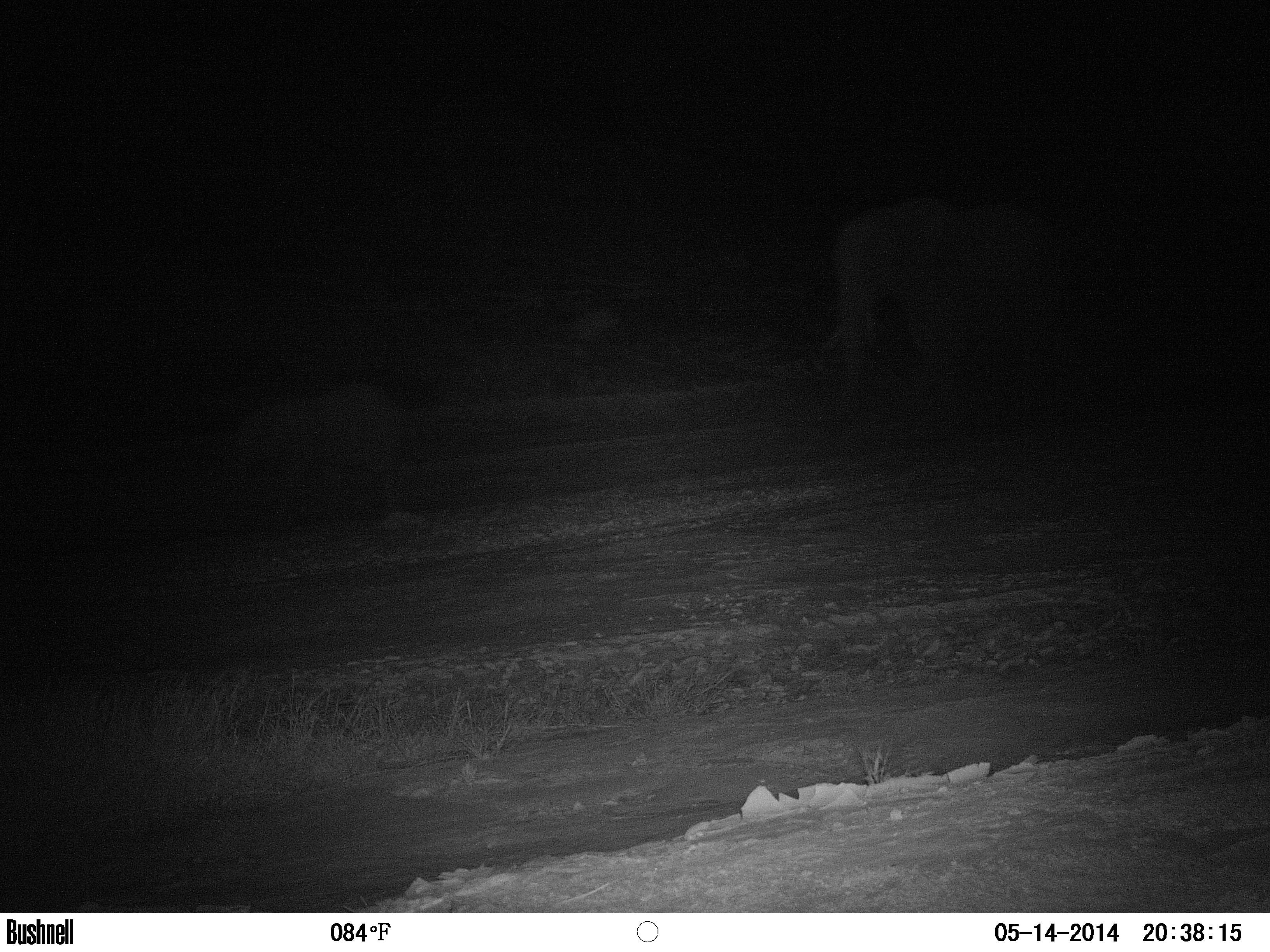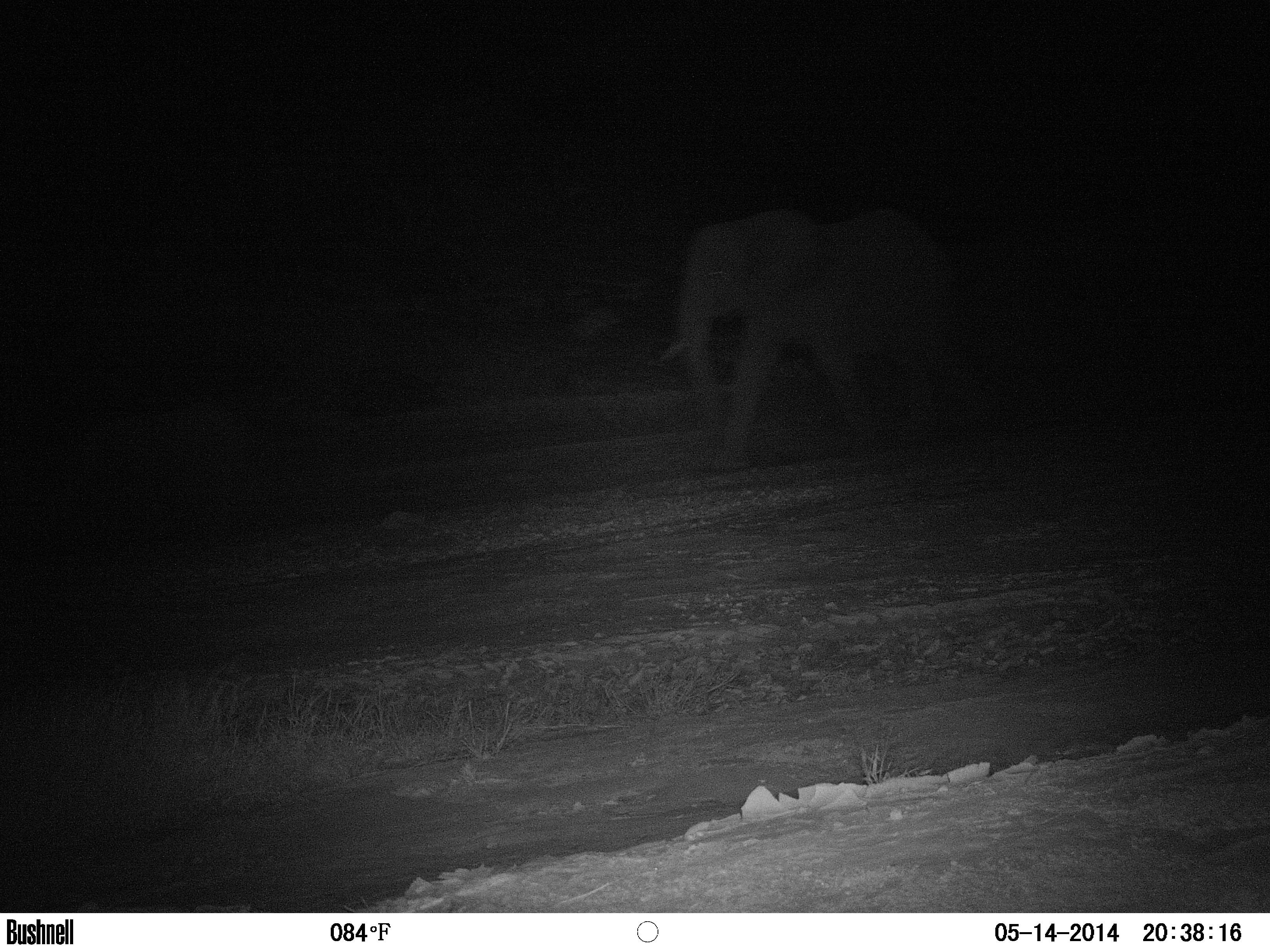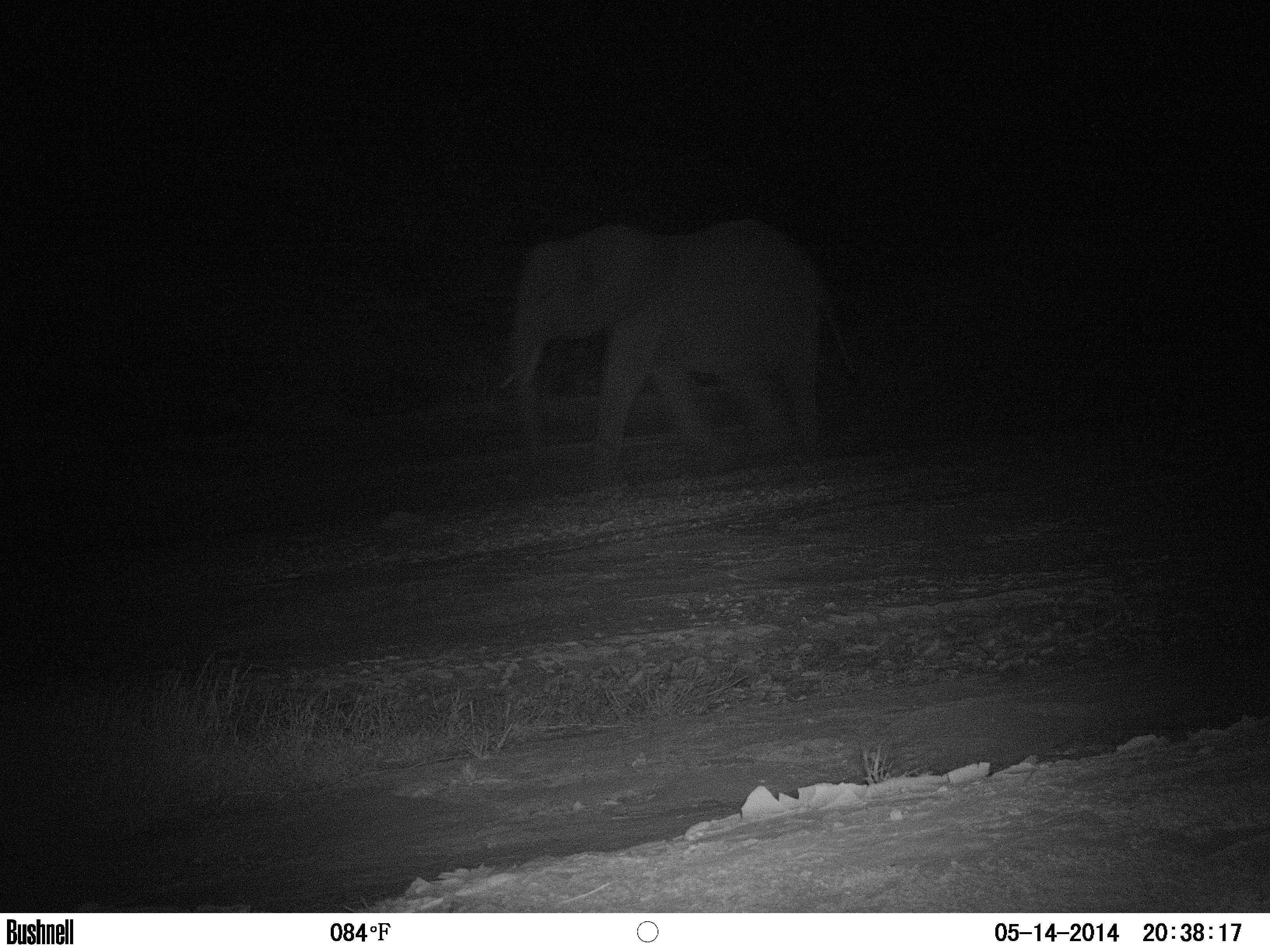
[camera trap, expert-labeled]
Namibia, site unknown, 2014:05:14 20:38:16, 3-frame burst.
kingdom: Animalia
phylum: Chordata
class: Mammalia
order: Proboscidea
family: Elephantidae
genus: Loxodonta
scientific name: Loxodonta africana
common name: african elephant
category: loxodanta africana